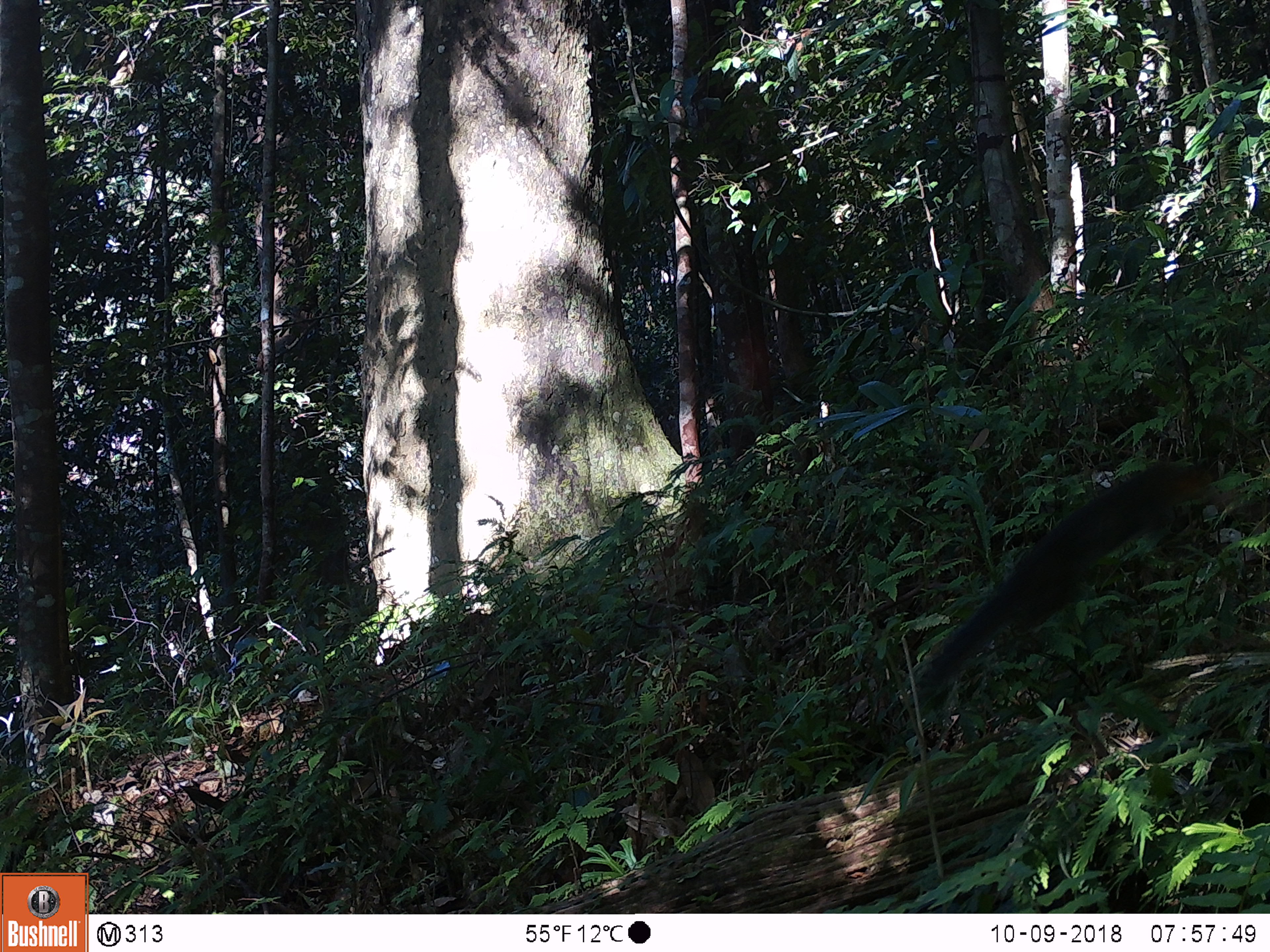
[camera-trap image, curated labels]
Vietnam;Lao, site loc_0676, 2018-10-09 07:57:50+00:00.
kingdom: Animalia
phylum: Chordata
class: Mammalia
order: Rodentia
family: Sciuridae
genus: Dremomys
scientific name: Dremomys rufigenis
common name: red-cheeked squirrel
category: red cheeked squirrel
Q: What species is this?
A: Red cheeked squirrel (red-cheeked squirrel) (Dremomys rufigenis).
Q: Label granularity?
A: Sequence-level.